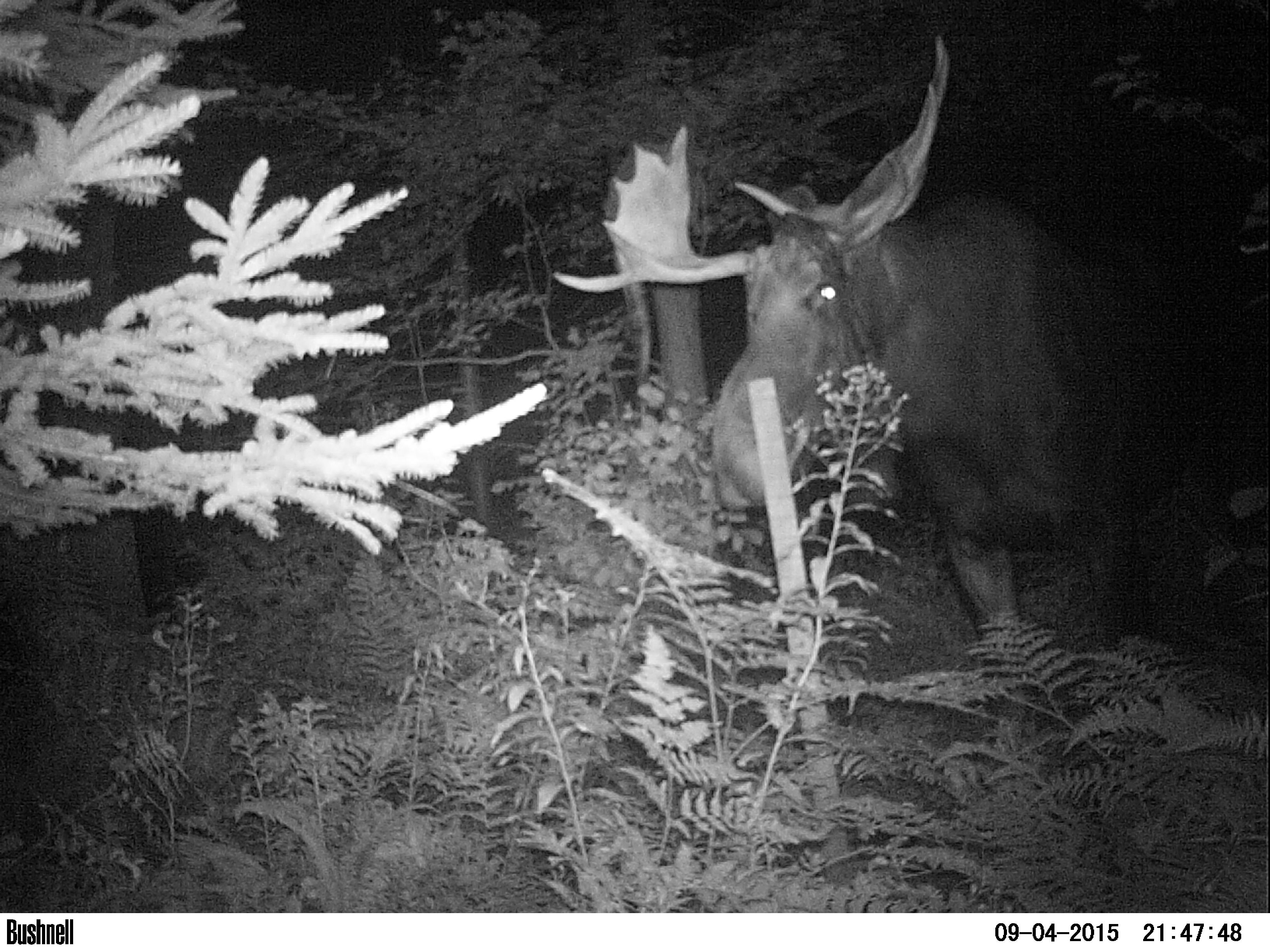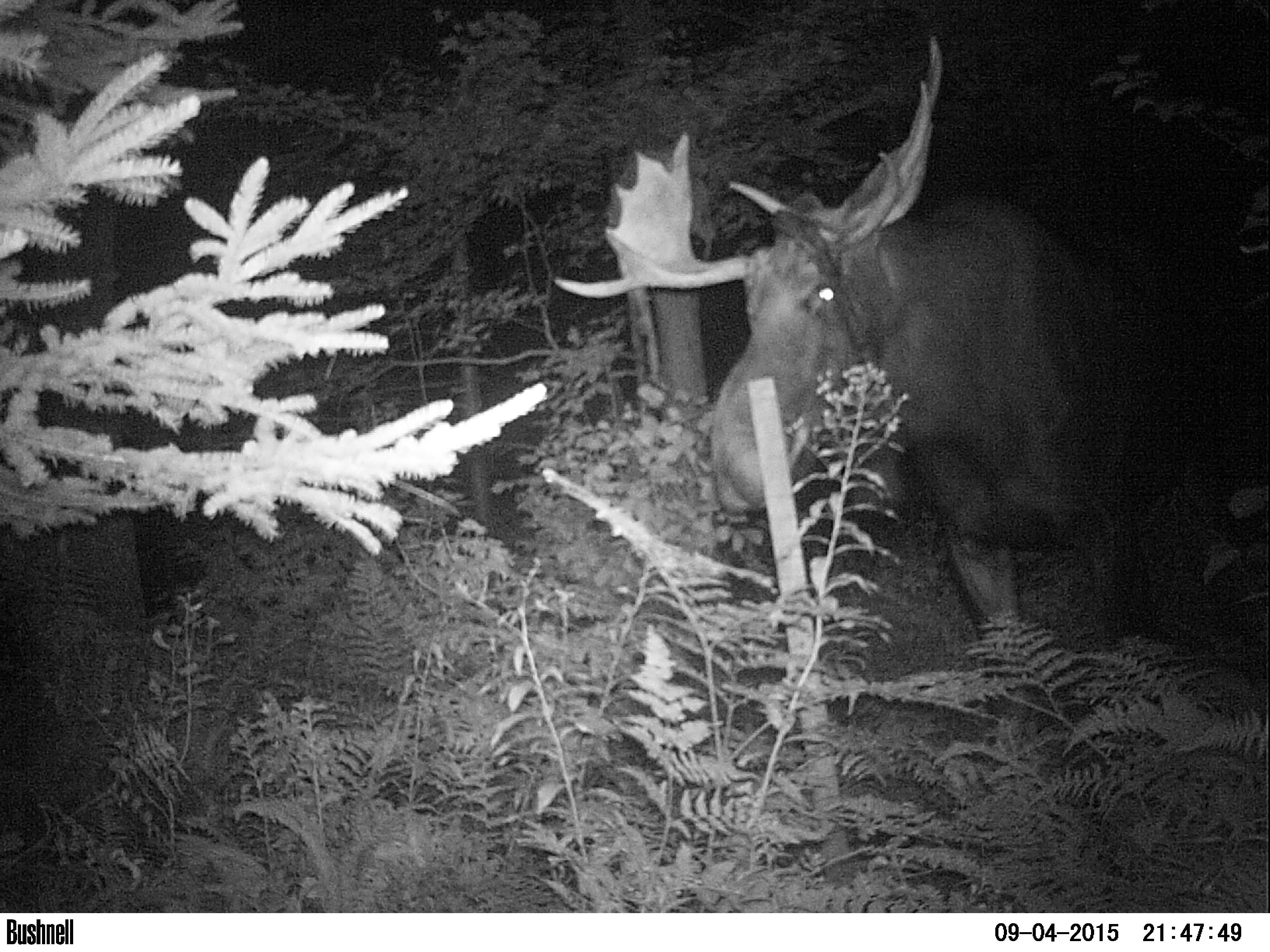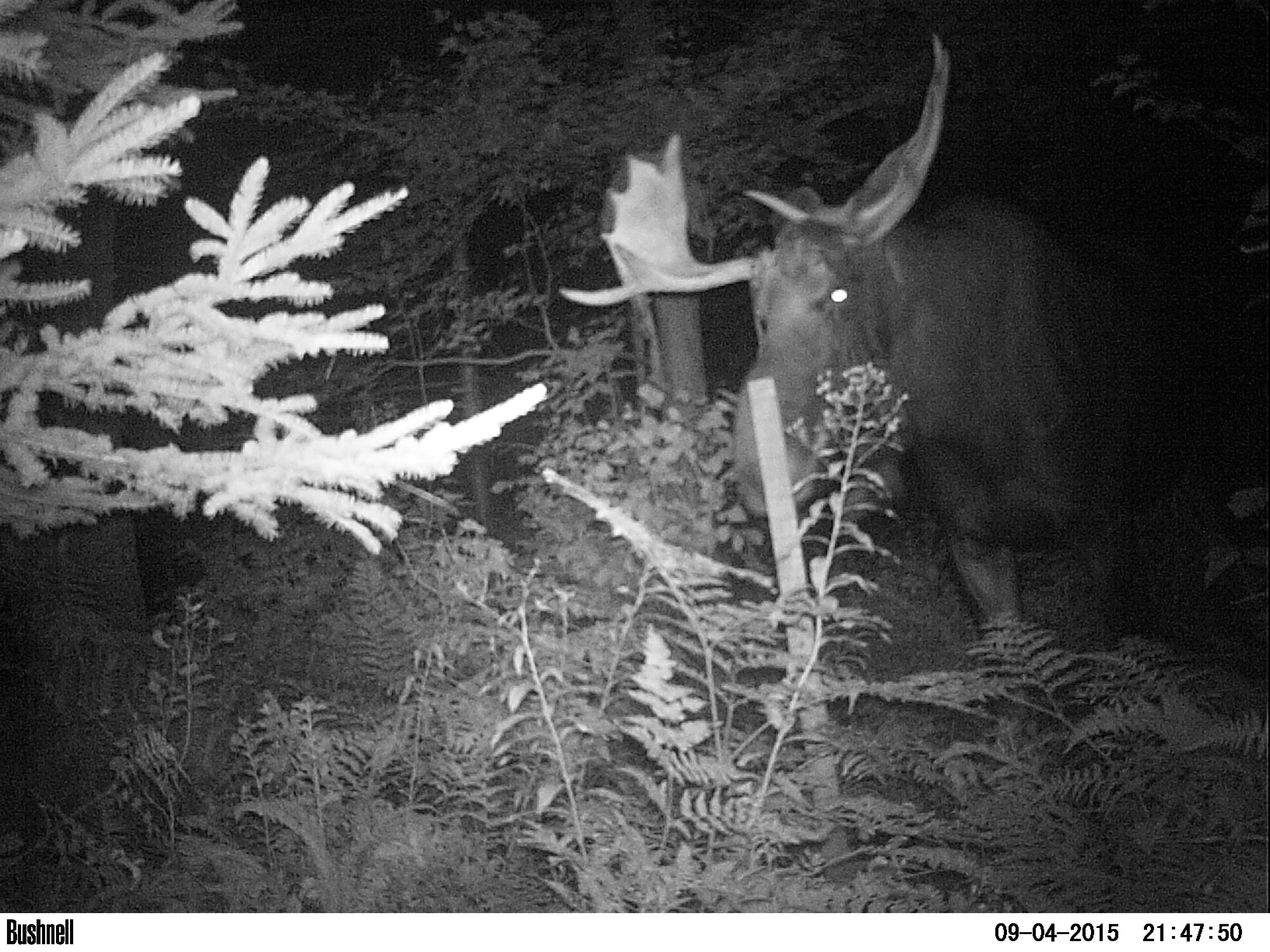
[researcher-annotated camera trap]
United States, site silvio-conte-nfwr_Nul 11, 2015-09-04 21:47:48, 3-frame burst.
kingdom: Animalia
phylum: Chordata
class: Mammalia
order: Artiodactyla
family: Cervidae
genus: Alces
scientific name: Alces alces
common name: moose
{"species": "moose (Alces alces)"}